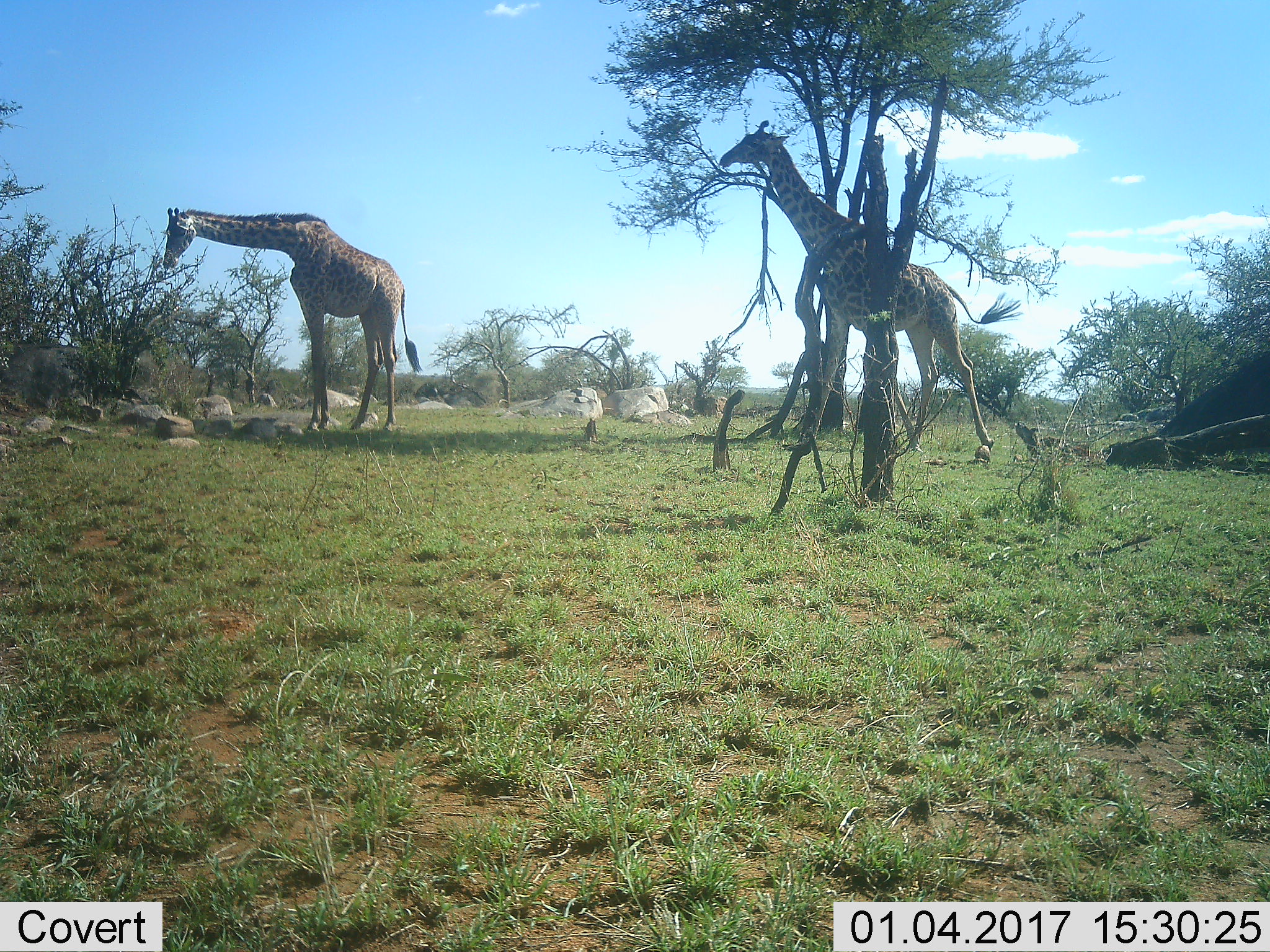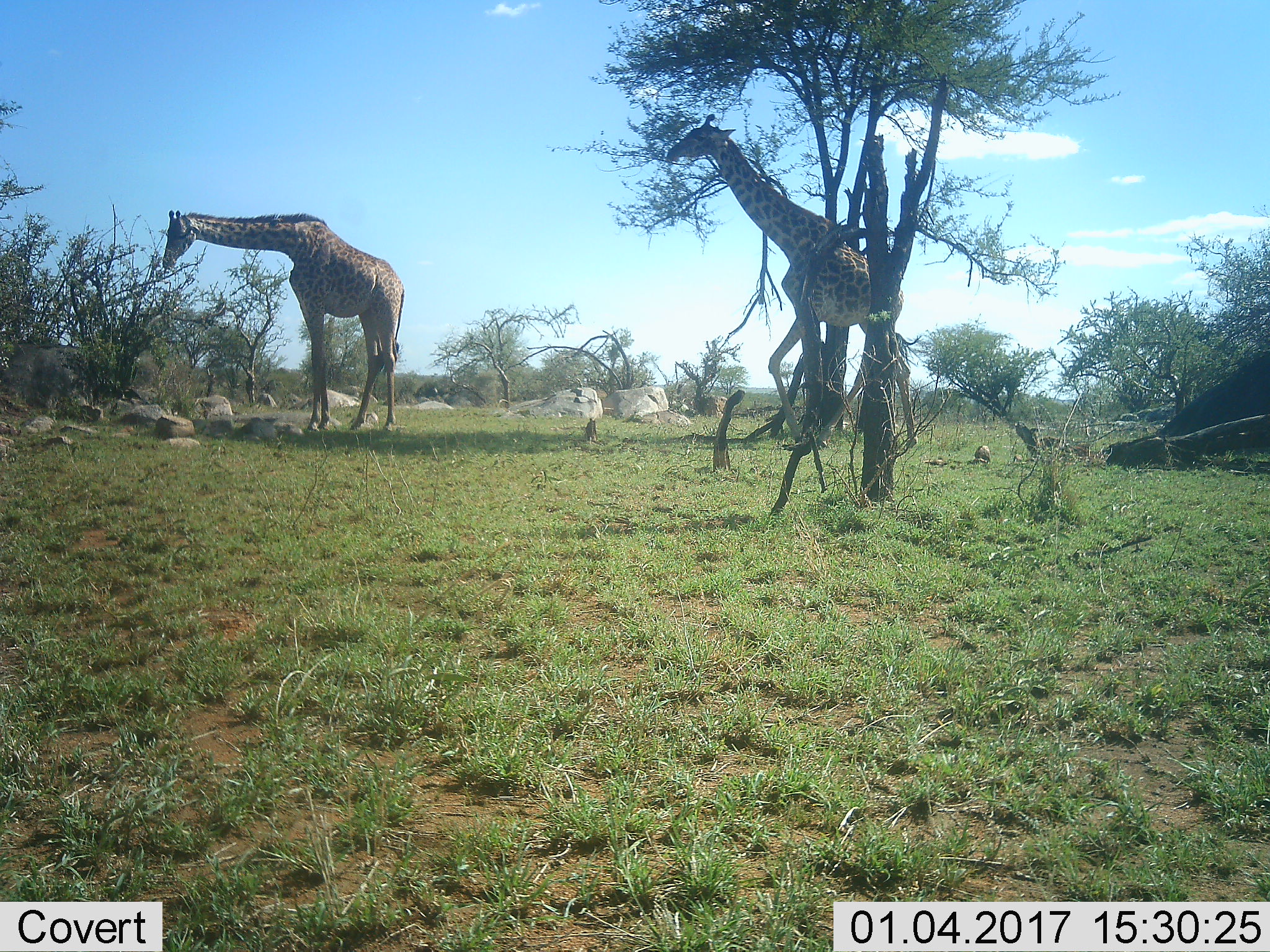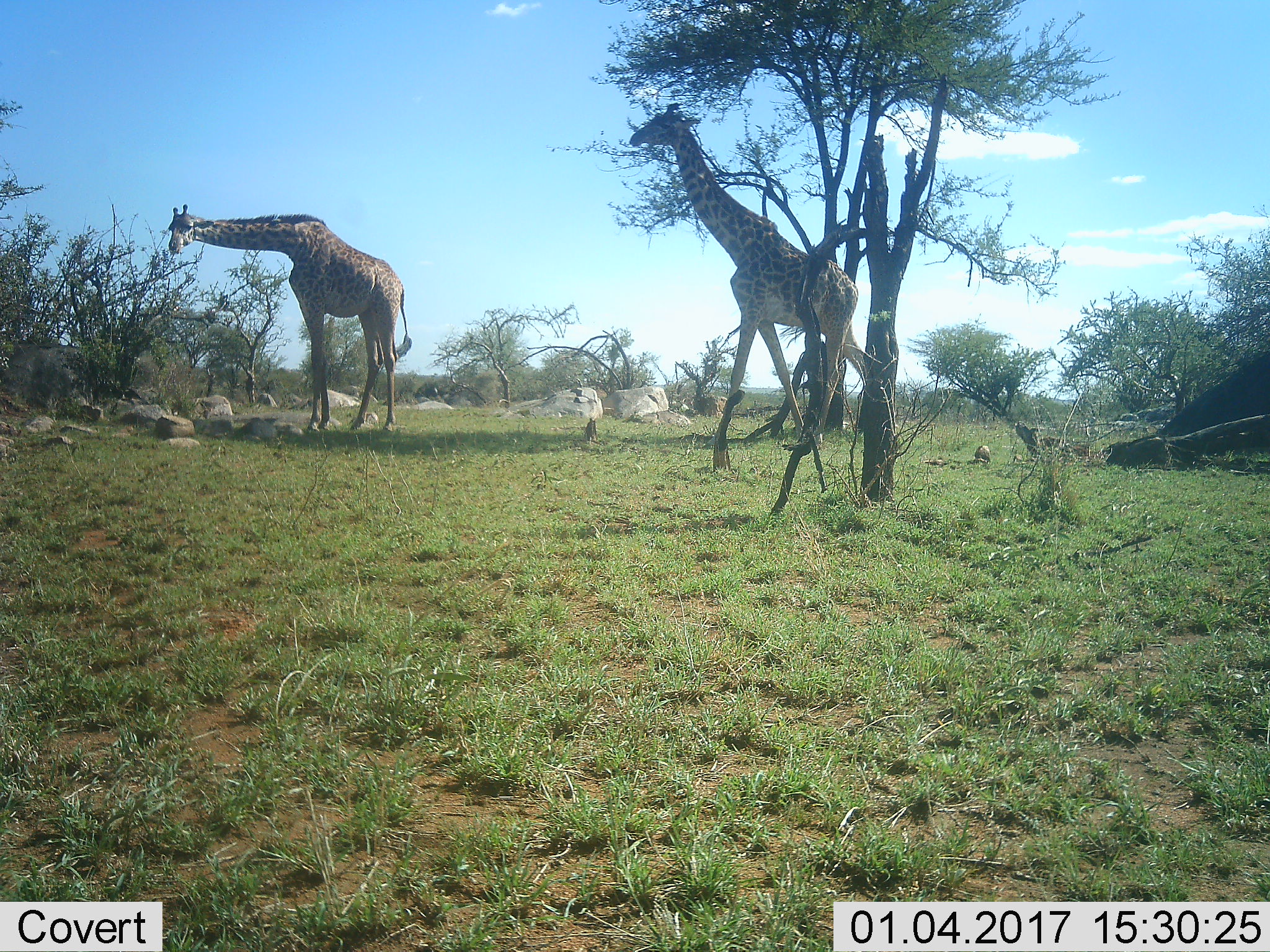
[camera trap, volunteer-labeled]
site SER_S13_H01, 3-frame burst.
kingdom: Animalia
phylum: Chordata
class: Mammalia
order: Artiodactyla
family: Giraffidae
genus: Giraffa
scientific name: Giraffa camelopardalis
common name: giraffe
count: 2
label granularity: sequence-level